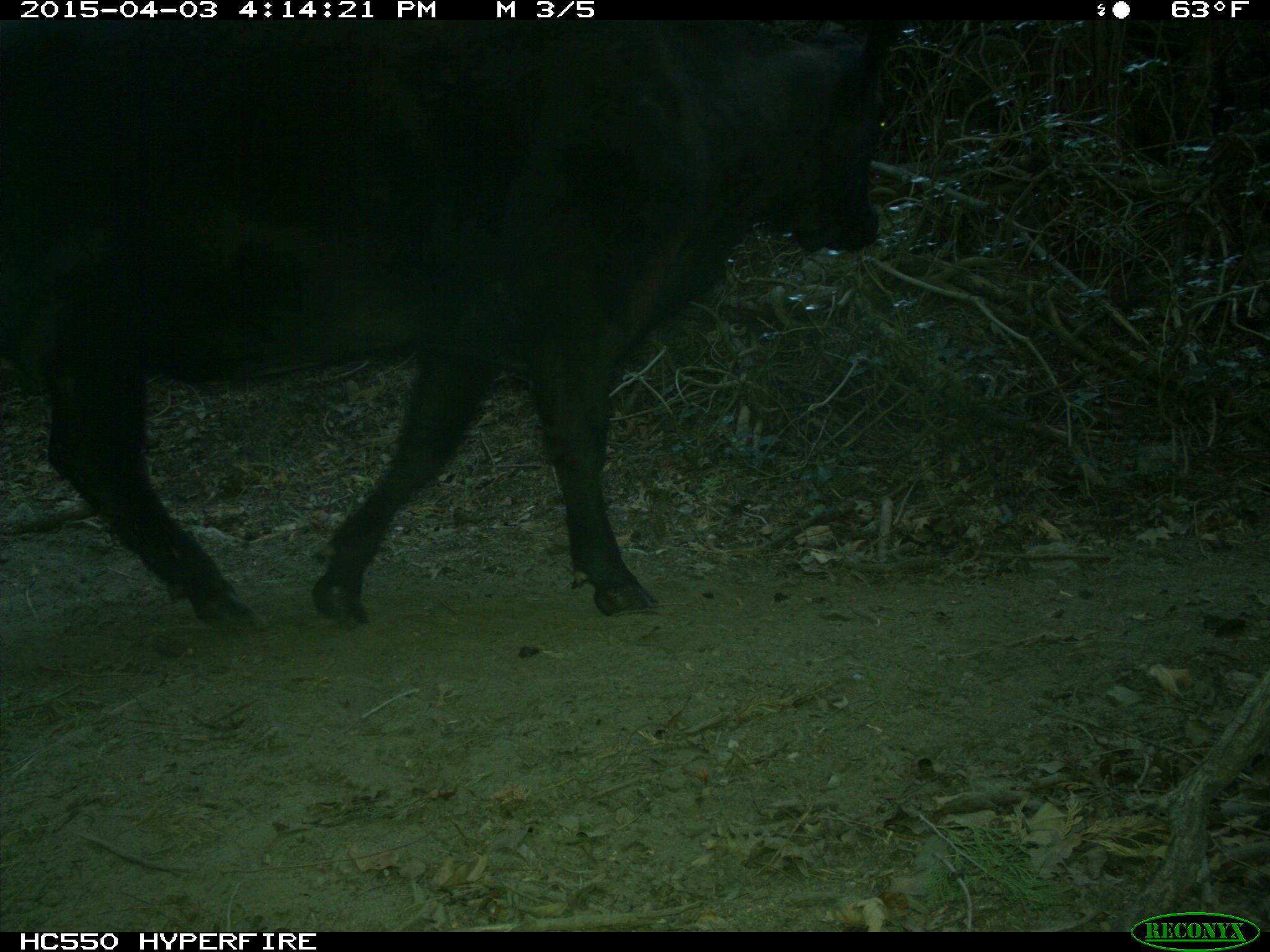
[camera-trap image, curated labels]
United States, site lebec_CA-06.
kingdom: Animalia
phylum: Chordata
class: Mammalia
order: Artiodactyla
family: Bovidae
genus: Bos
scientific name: Bos taurus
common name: domestic cow